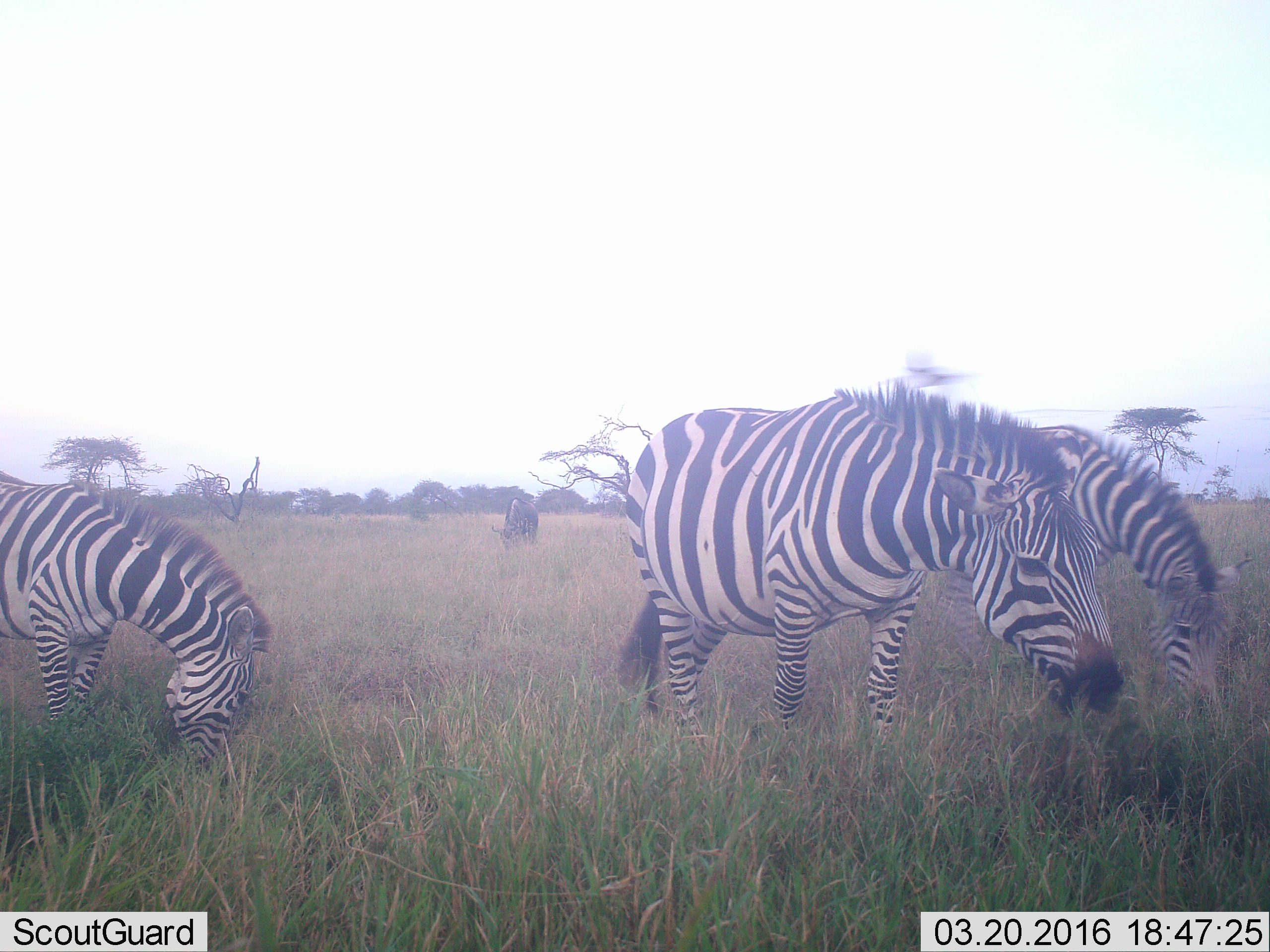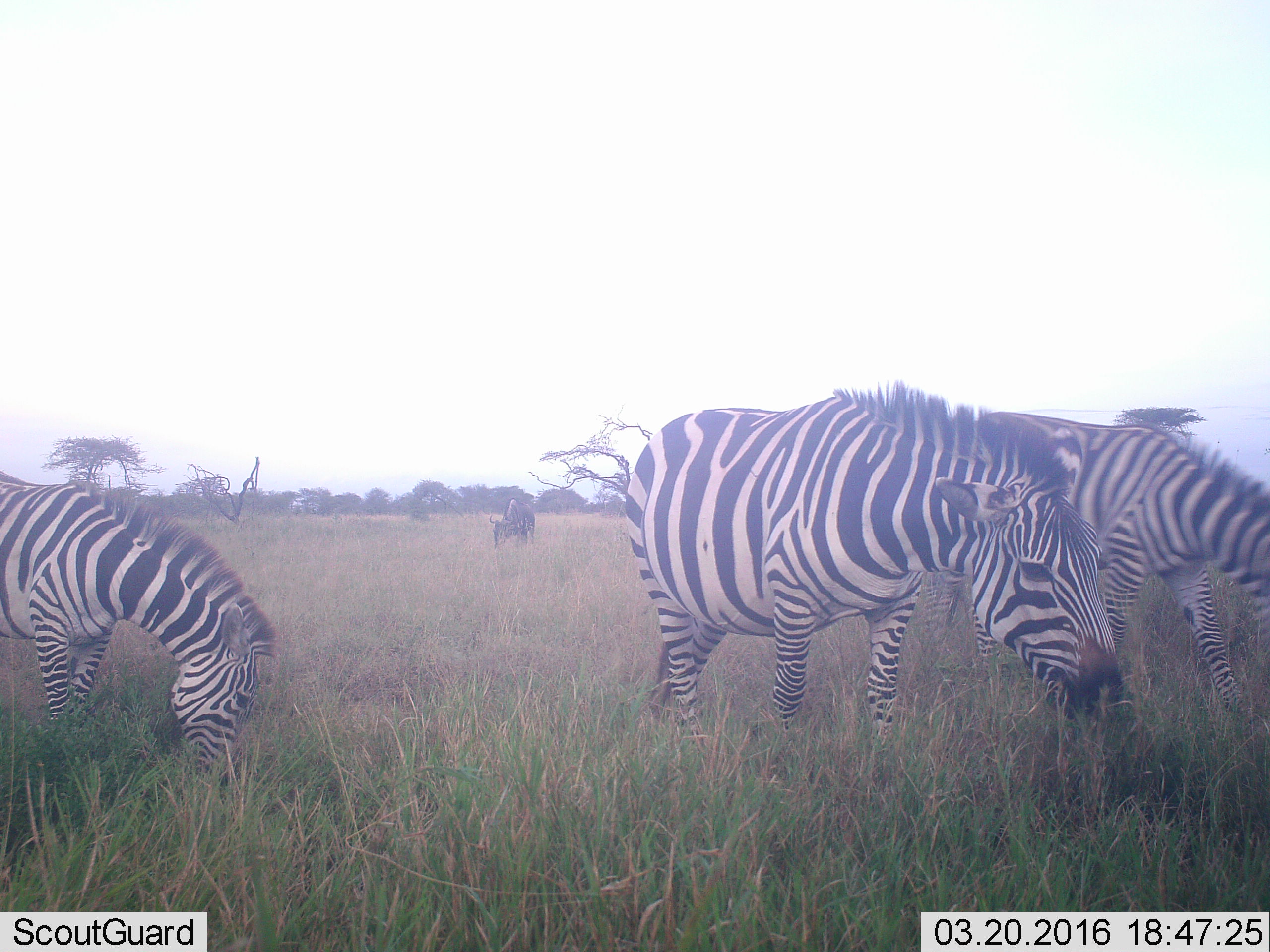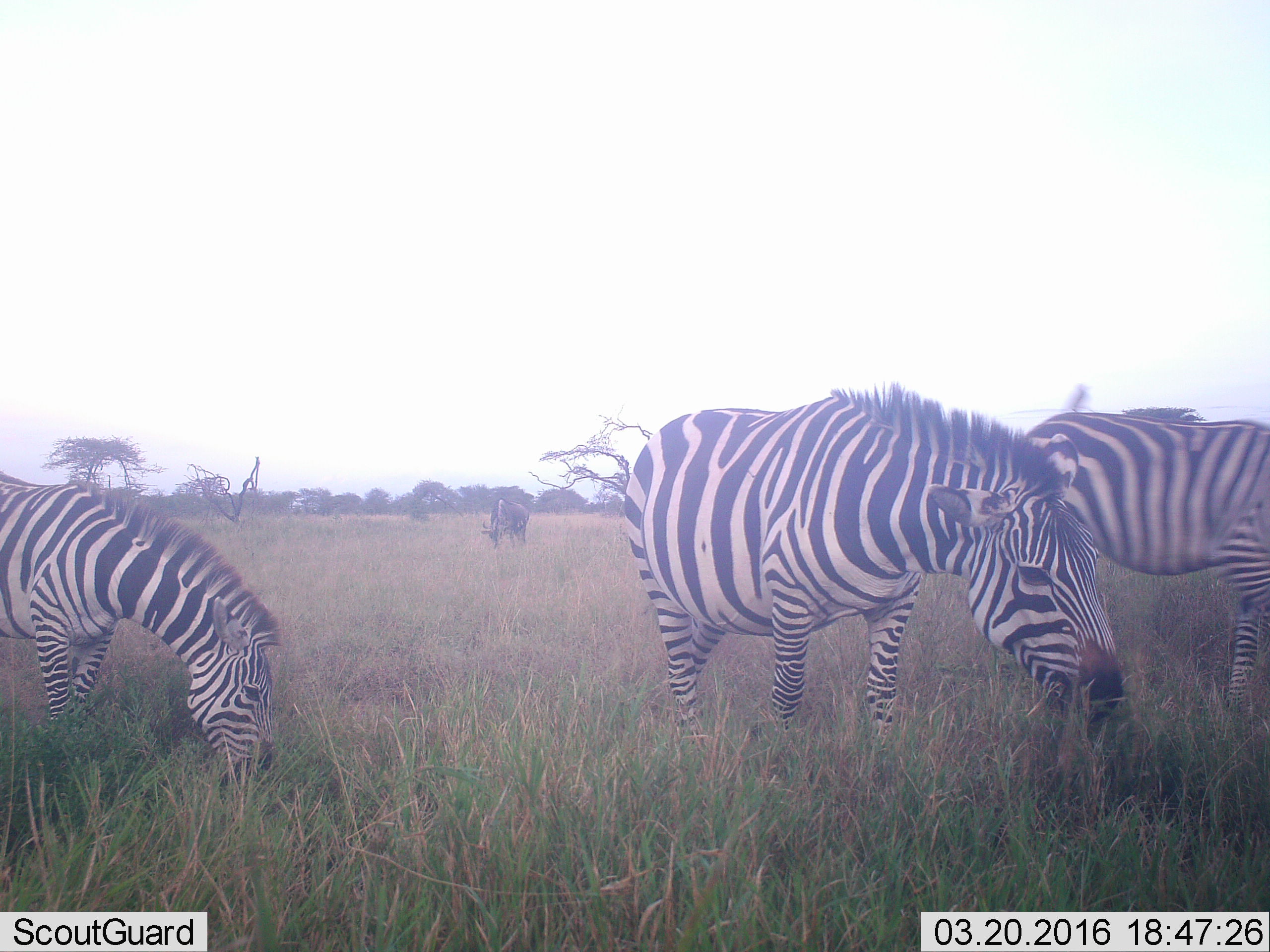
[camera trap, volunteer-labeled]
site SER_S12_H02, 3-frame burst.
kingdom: Animalia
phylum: Chordata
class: Mammalia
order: Artiodactyla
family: Bovidae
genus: Connochaetes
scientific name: Connochaetes taurinus taurinus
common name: blue wildebeest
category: wildebeestblue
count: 1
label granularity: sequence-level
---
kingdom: Animalia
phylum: Chordata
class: Mammalia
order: Perissodactyla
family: Equidae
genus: Equus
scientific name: Equus quagga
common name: plains zebra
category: zebraplains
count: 3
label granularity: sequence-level